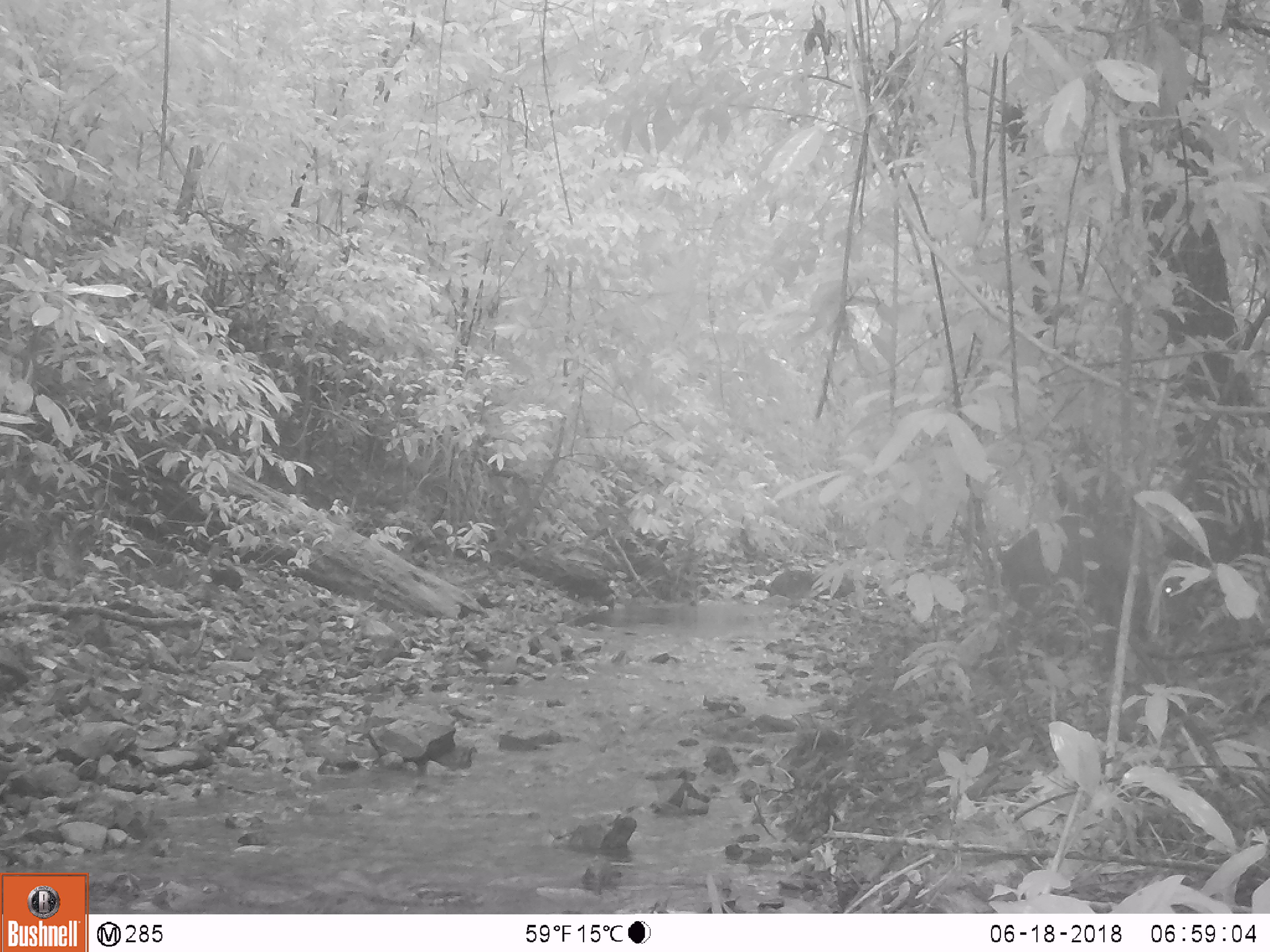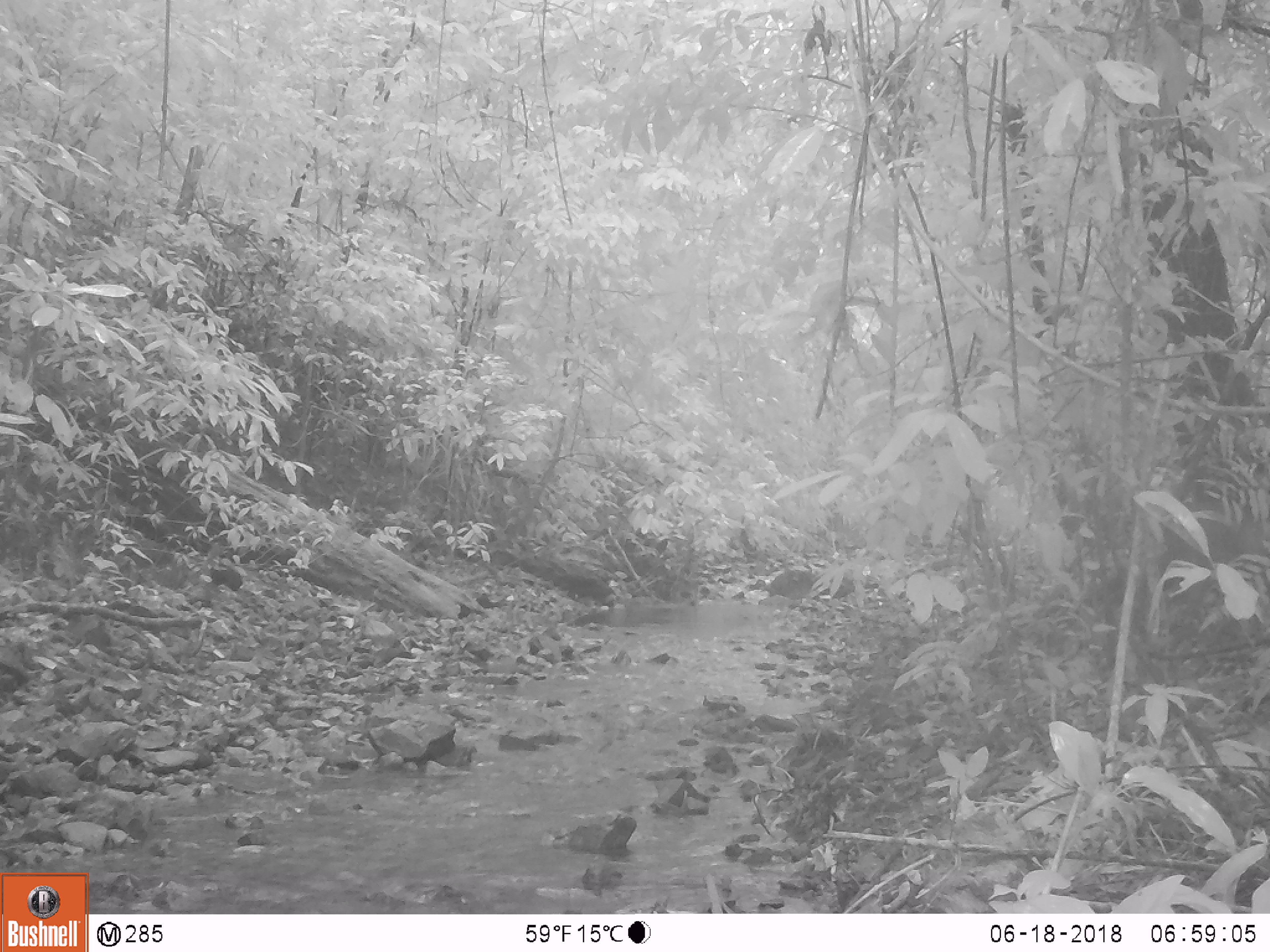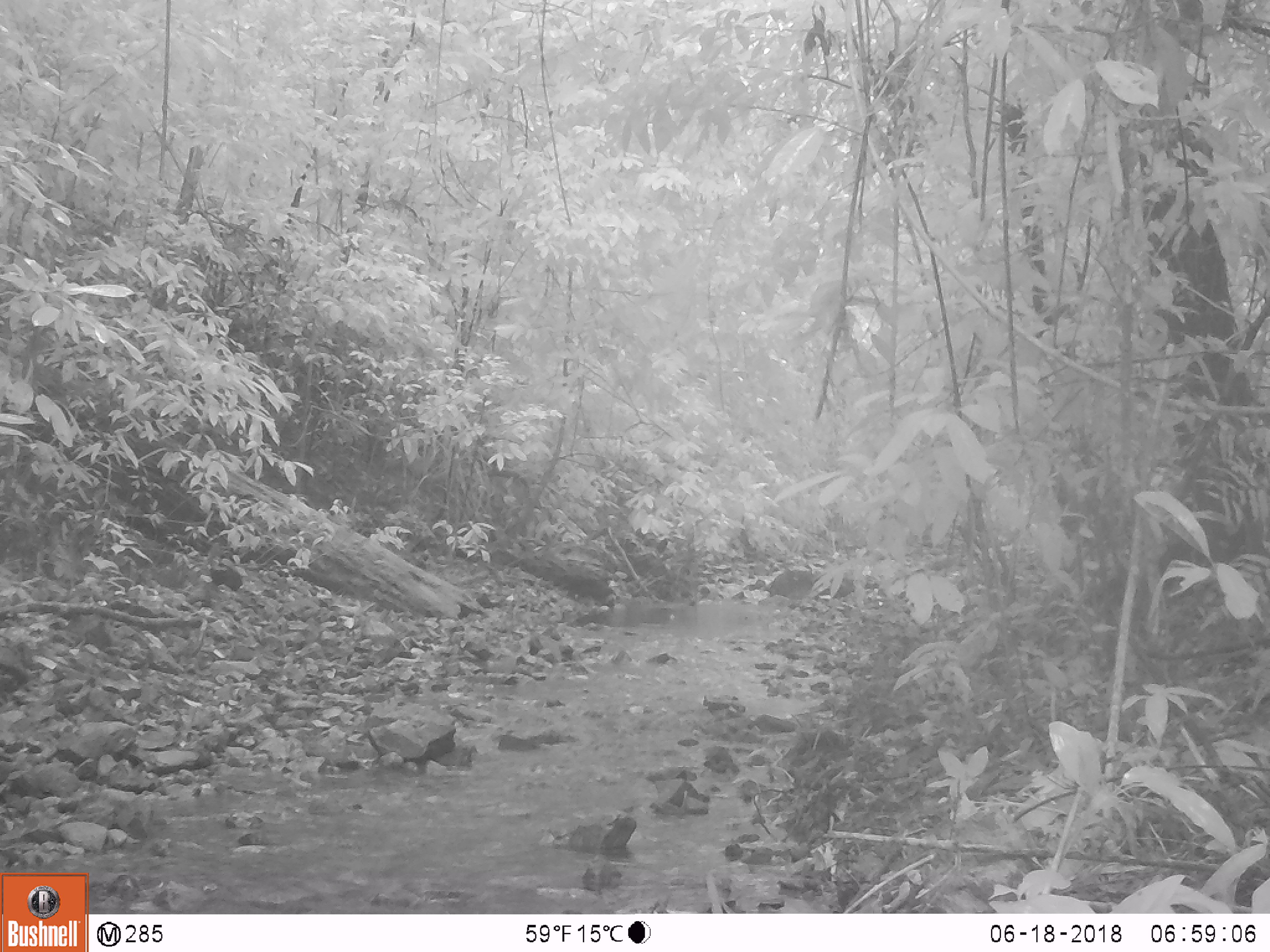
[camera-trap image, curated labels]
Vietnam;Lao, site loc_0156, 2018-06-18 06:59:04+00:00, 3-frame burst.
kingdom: Animalia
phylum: Chordata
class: Mammalia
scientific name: Mammalia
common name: mammal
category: unidentified mammal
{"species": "unidentified mammal (mammal) (Mammalia)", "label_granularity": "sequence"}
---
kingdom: Animalia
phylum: Chordata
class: Mammalia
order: Artiodactyla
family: Cervidae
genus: Muntiacus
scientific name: Muntiacus rooseveltorum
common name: roosevelt's muntjac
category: roosevelts muntjac group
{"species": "roosevelts muntjac group (roosevelt's muntjac) (Muntiacus rooseveltorum)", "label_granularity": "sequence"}